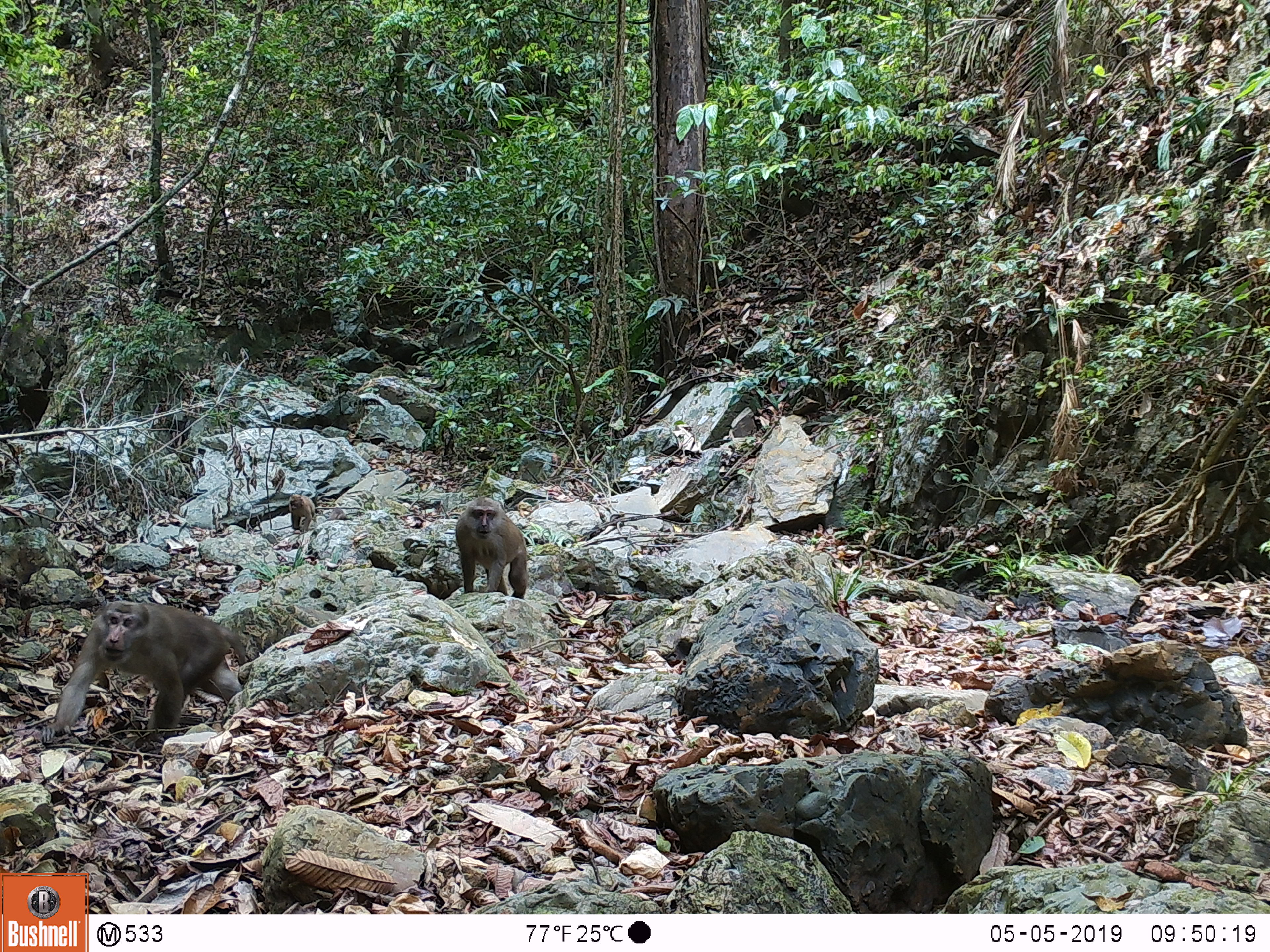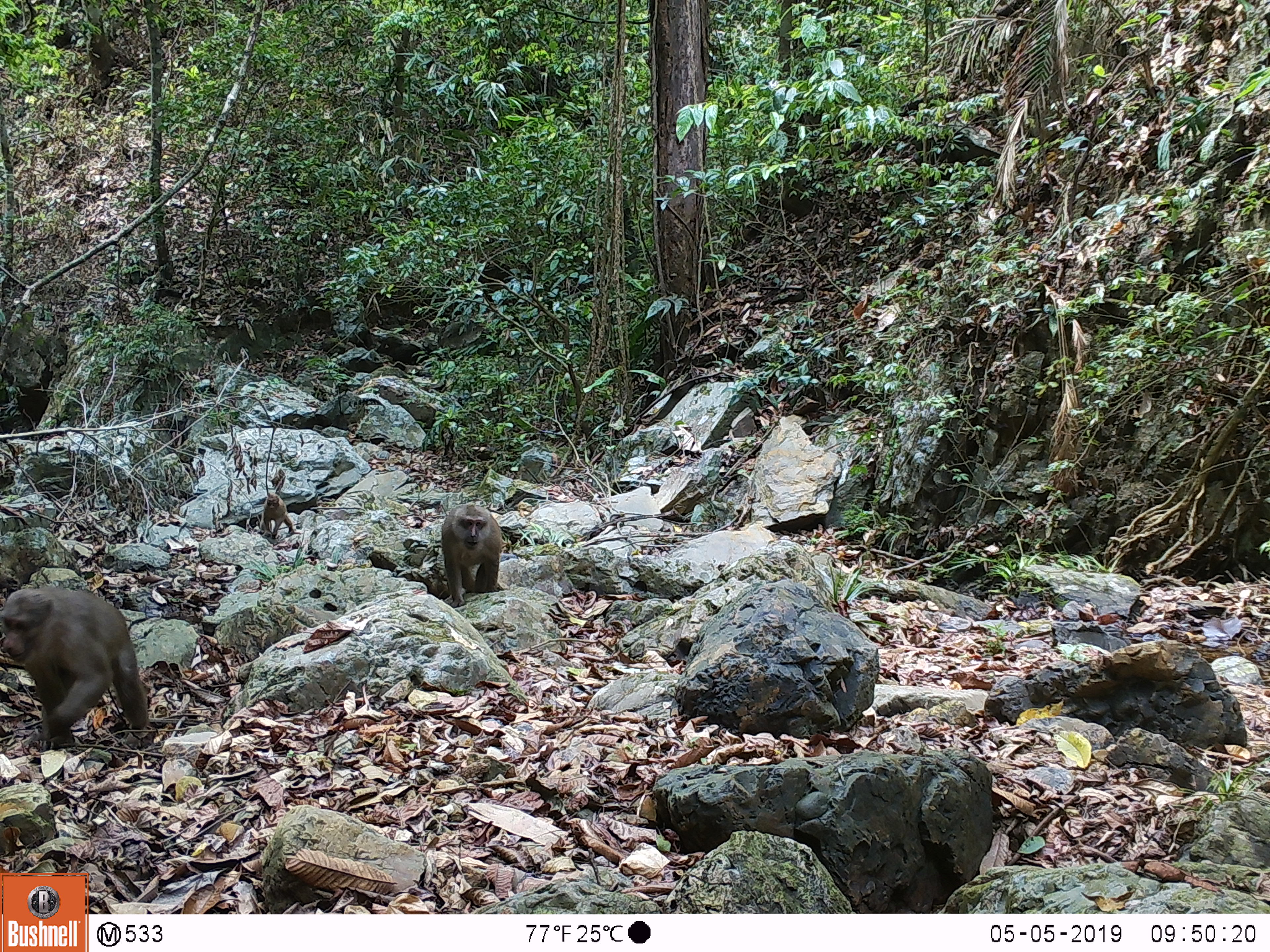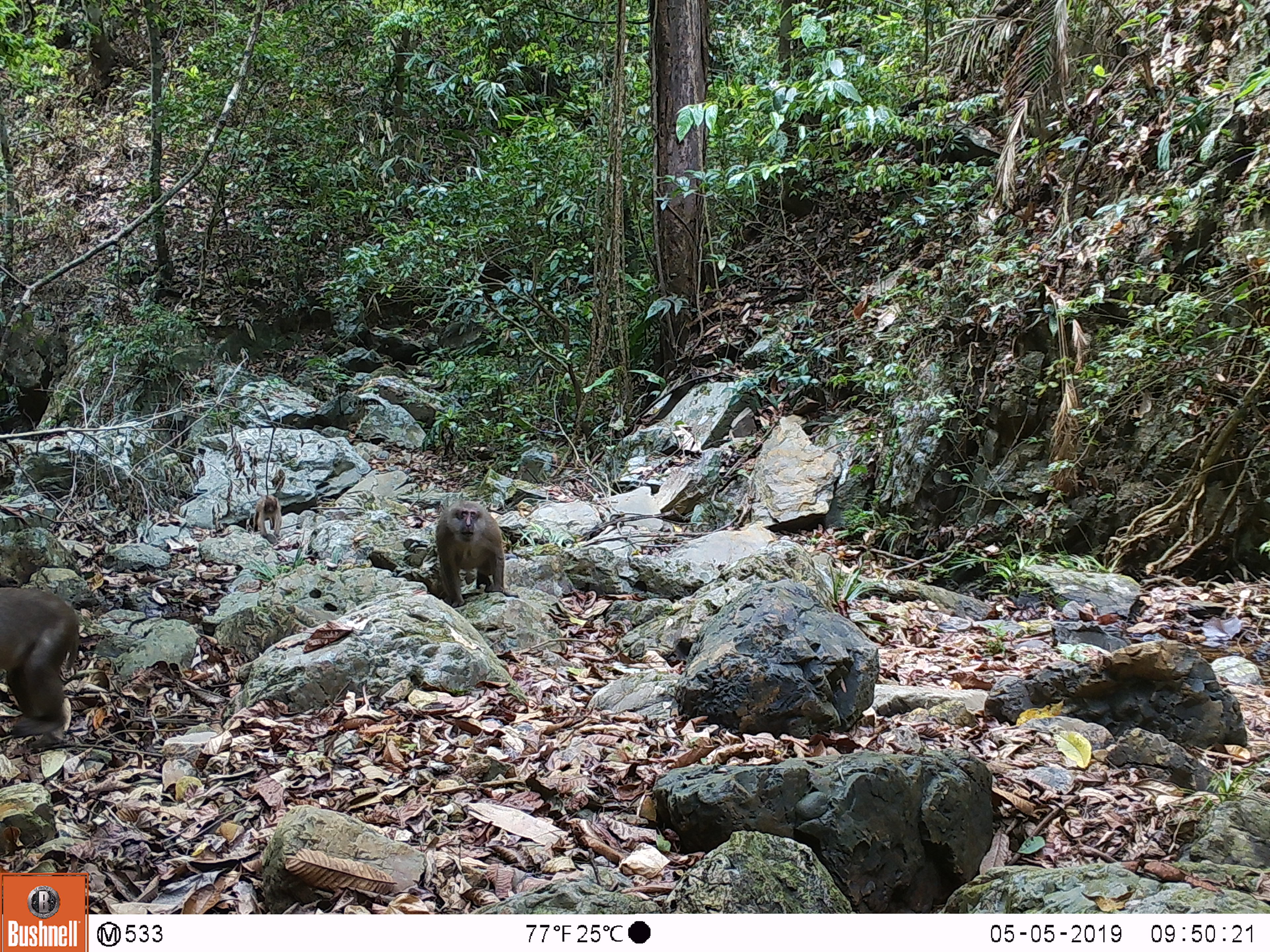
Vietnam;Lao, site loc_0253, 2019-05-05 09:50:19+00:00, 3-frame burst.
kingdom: Animalia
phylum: Chordata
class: Mammalia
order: Primates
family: Cercopithecidae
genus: Macaca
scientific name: Macaca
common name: macaques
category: assam or rhesus macaque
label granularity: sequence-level